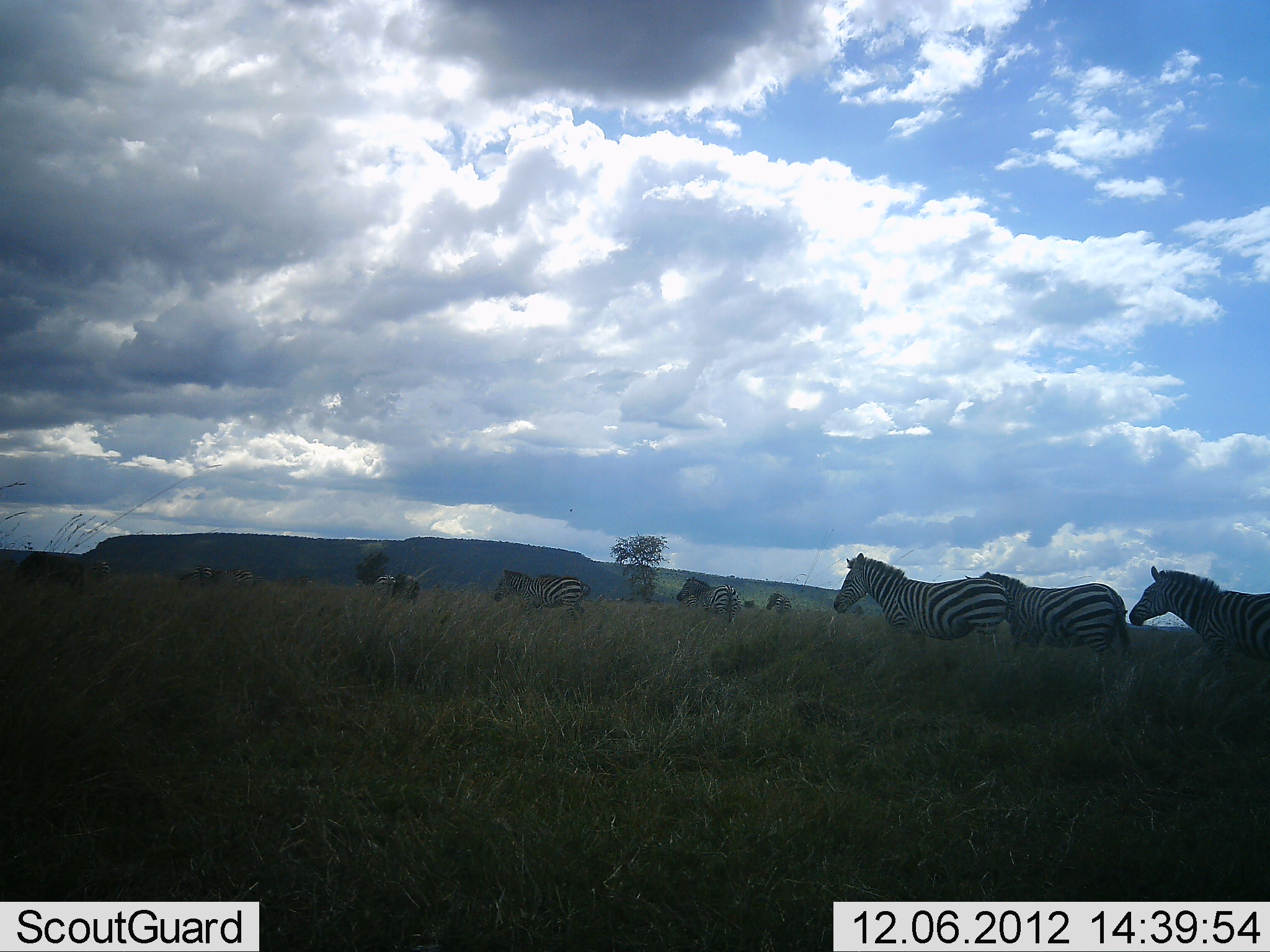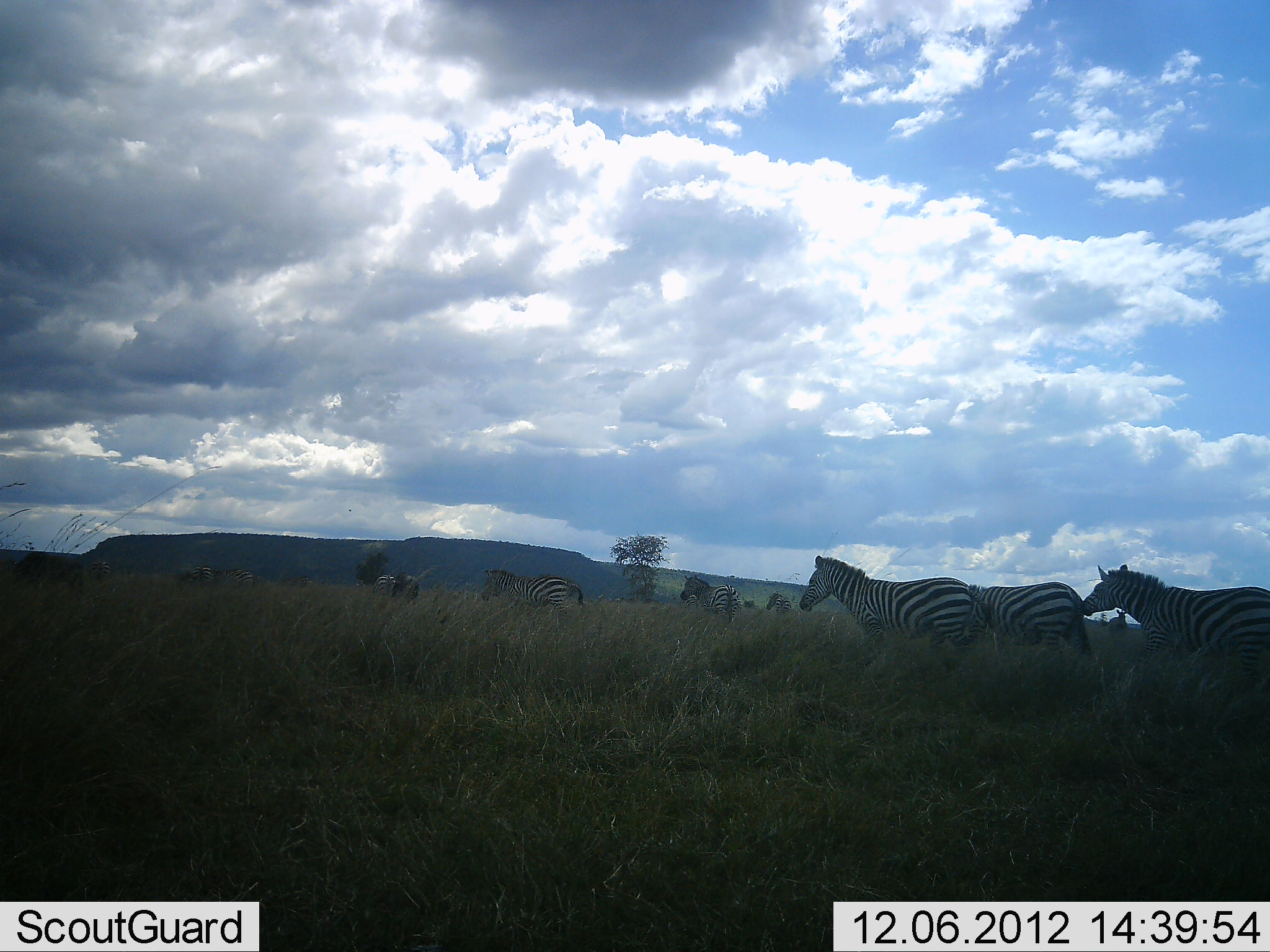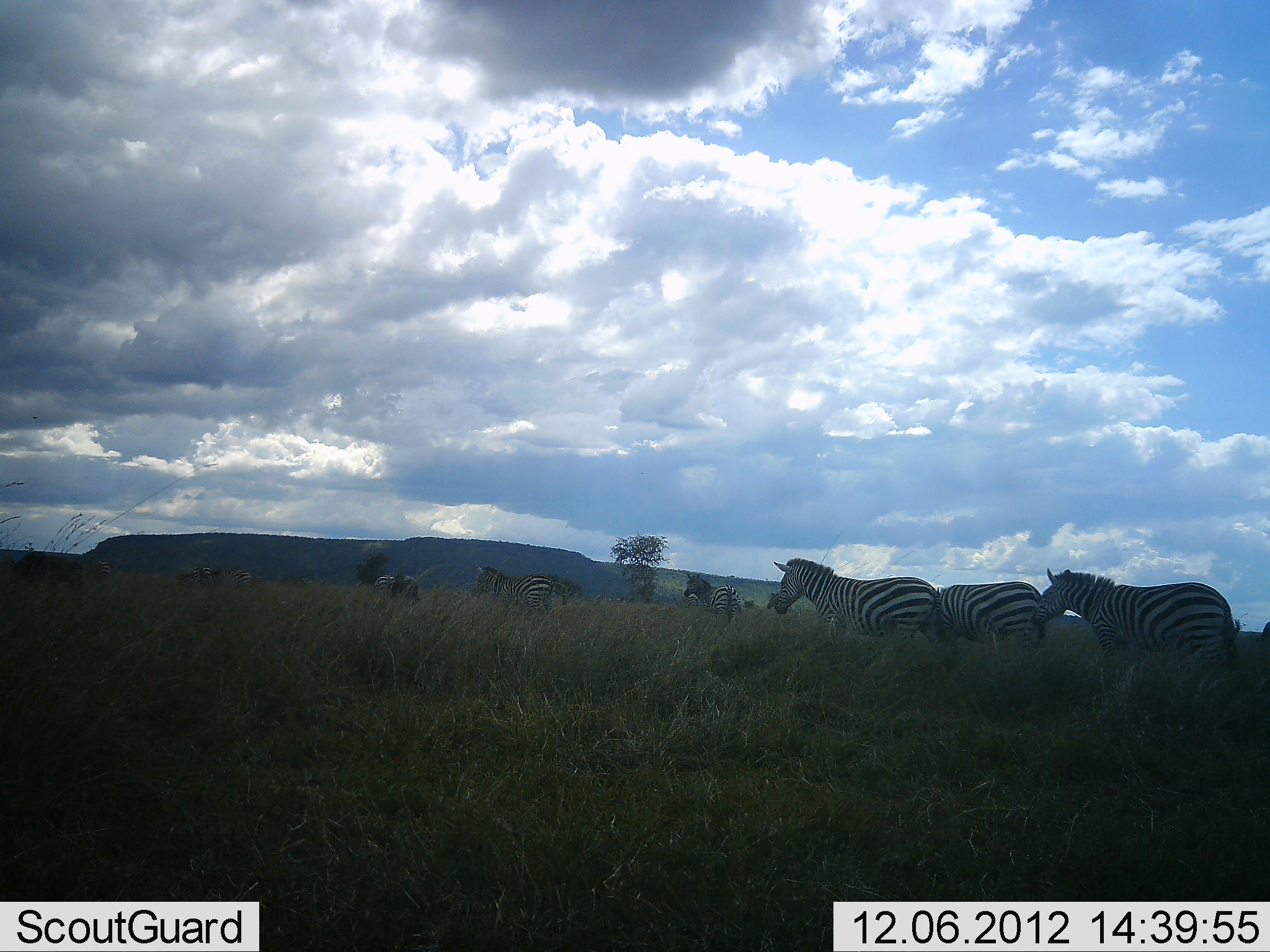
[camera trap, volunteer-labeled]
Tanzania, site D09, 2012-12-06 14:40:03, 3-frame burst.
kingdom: Animalia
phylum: Chordata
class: Mammalia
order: Perissodactyla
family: Equidae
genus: Equus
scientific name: Equus quagga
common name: plains zebra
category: zebra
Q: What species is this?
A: Zebra (plains zebra) (Equus quagga).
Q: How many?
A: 7.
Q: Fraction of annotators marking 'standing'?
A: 27%.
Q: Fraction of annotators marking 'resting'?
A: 0%.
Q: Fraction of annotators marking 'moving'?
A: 100%.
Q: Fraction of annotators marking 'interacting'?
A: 0%.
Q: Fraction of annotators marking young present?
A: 0%.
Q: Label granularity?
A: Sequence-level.